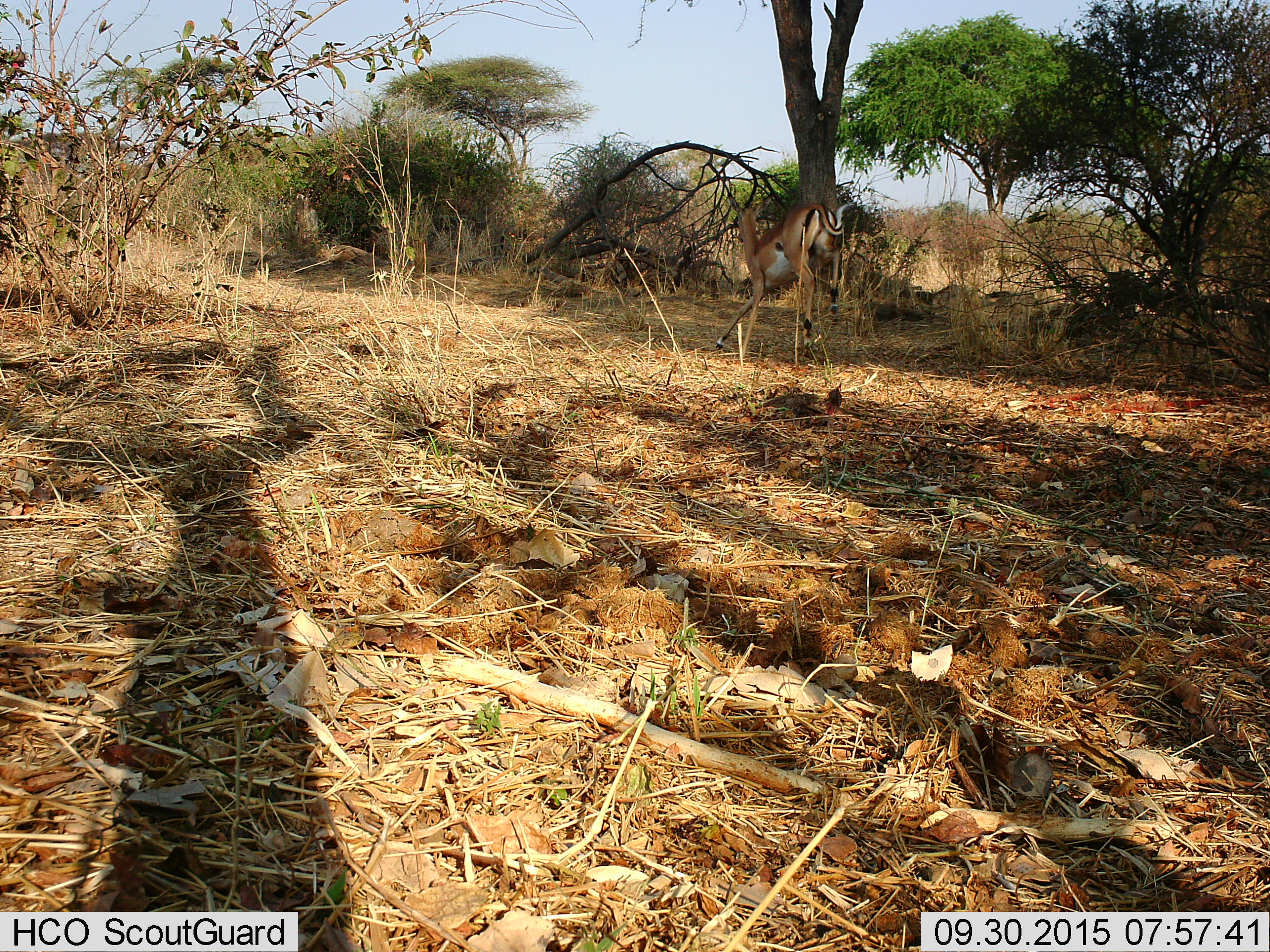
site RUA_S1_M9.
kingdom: Animalia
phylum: Chordata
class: Mammalia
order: Artiodactyla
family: Bovidae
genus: Aepyceros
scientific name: Aepyceros melampus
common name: impala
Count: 1.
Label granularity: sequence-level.